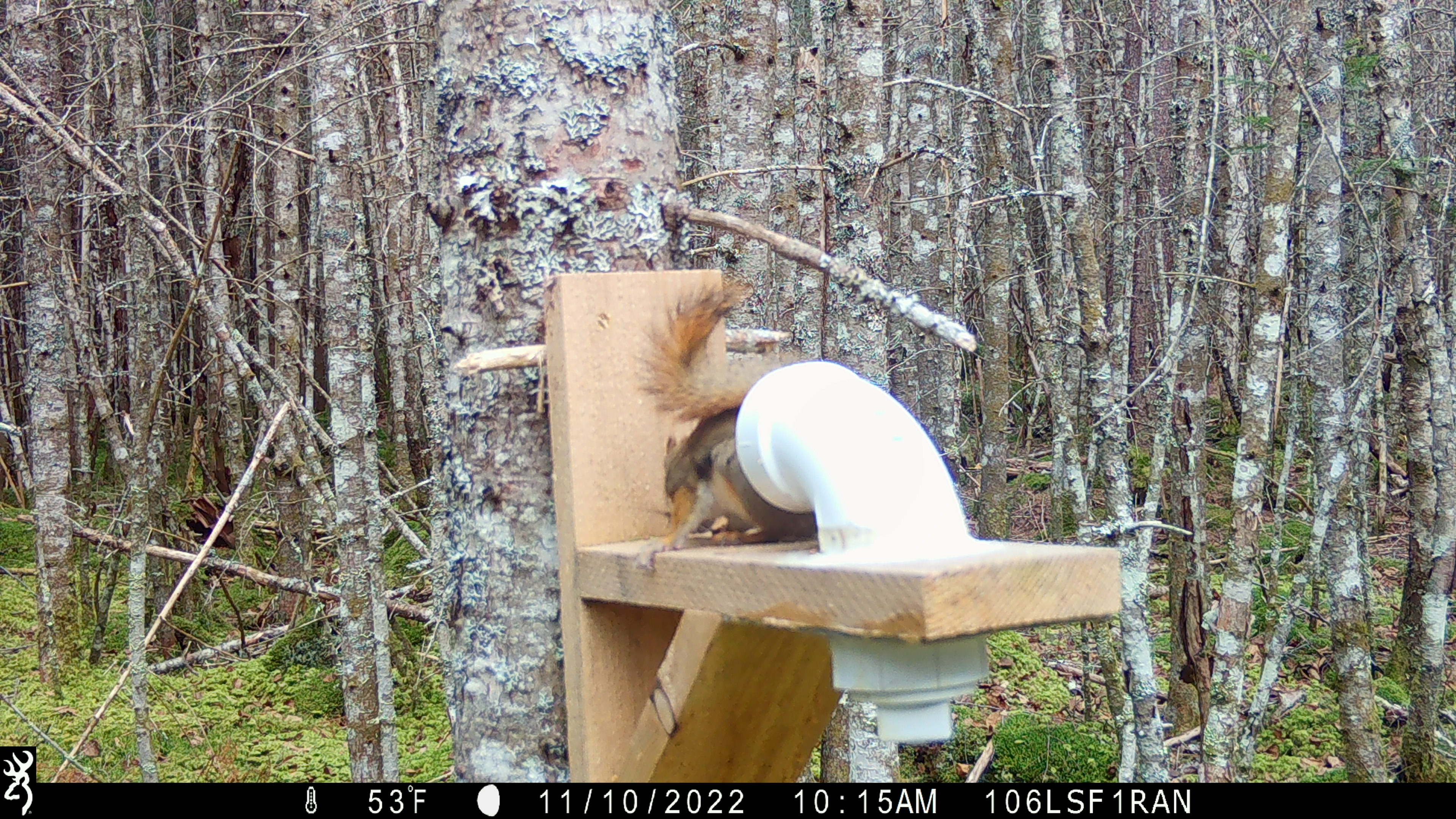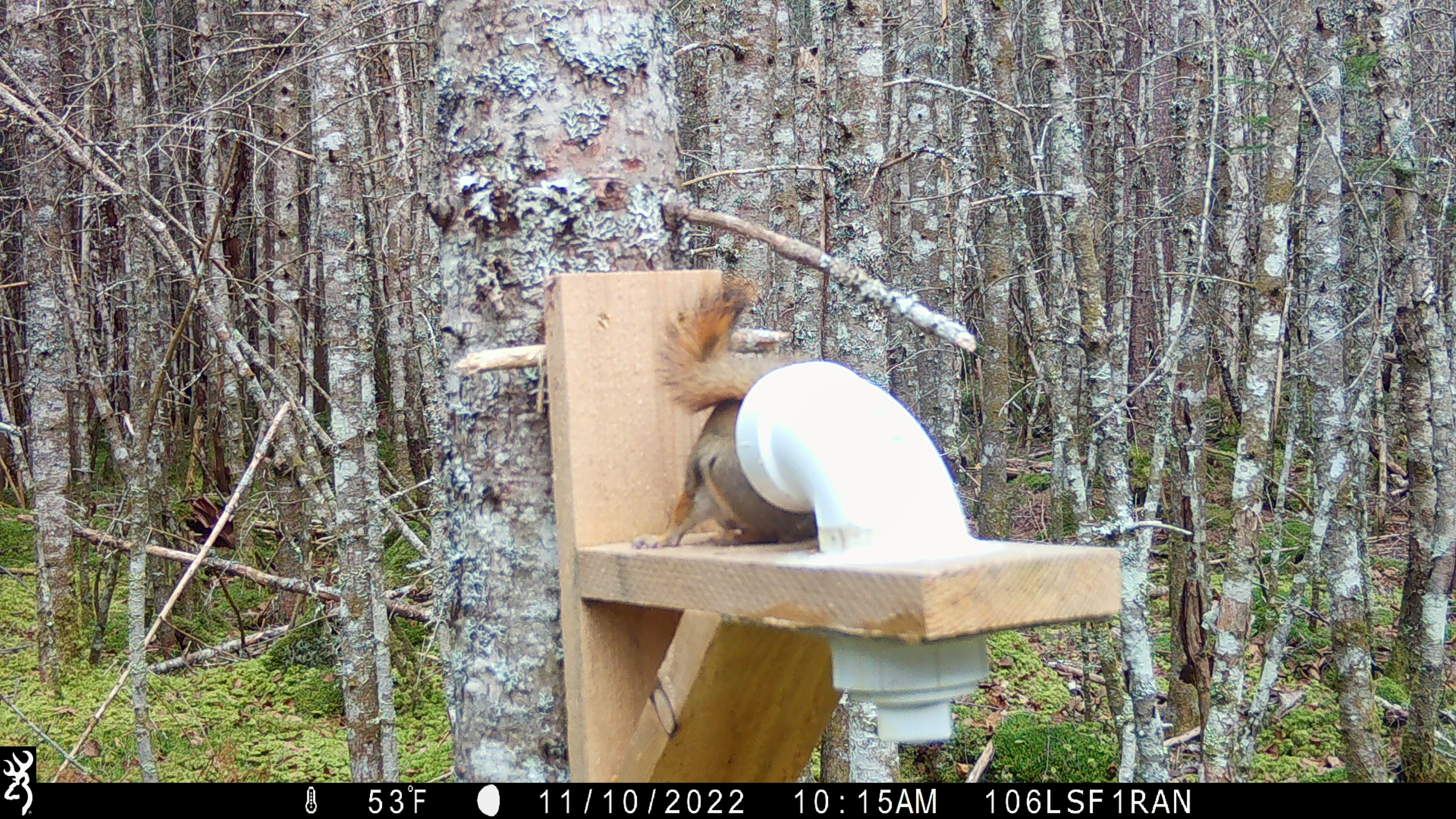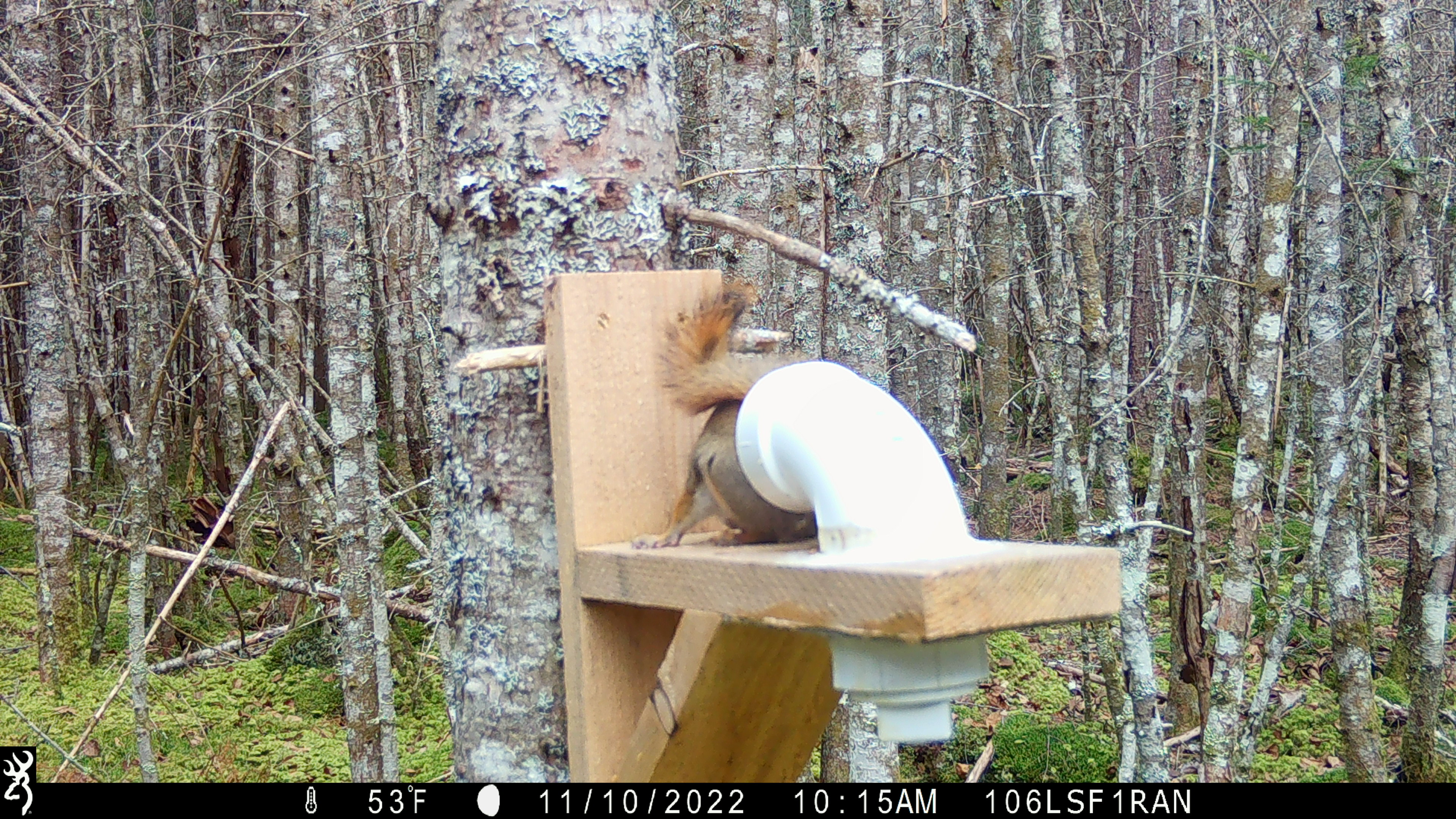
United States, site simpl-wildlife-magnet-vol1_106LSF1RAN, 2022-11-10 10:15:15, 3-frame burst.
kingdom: Animalia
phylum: Chordata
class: Mammalia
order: Rodentia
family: Sciuridae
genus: Tamiasciurus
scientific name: Tamiasciurus hudsonicus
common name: red squirrel